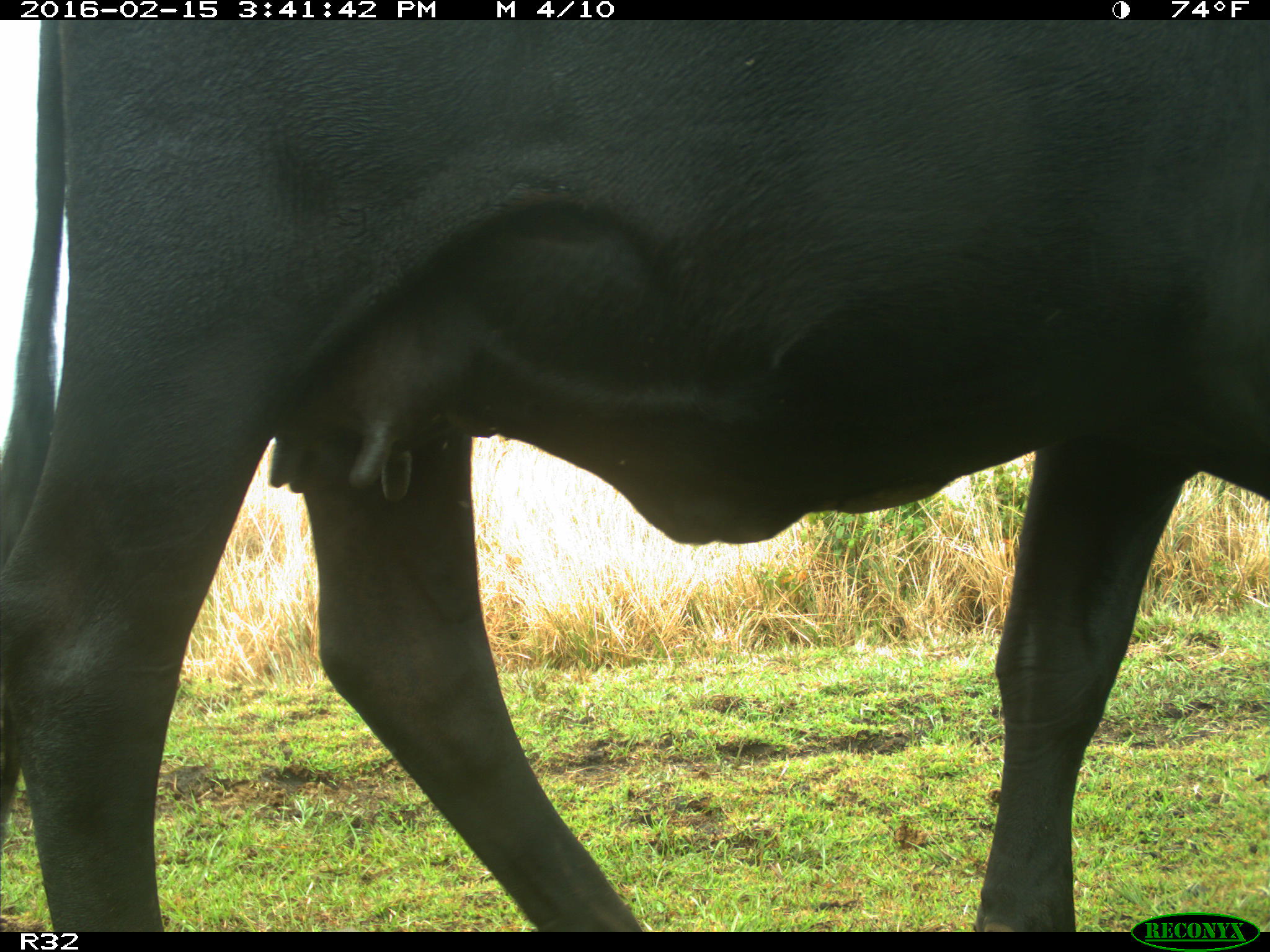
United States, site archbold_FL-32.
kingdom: Animalia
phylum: Chordata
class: Mammalia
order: Artiodactyla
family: Bovidae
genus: Bos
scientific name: Bos taurus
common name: domestic cow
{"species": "Bos taurus (domestic cow)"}